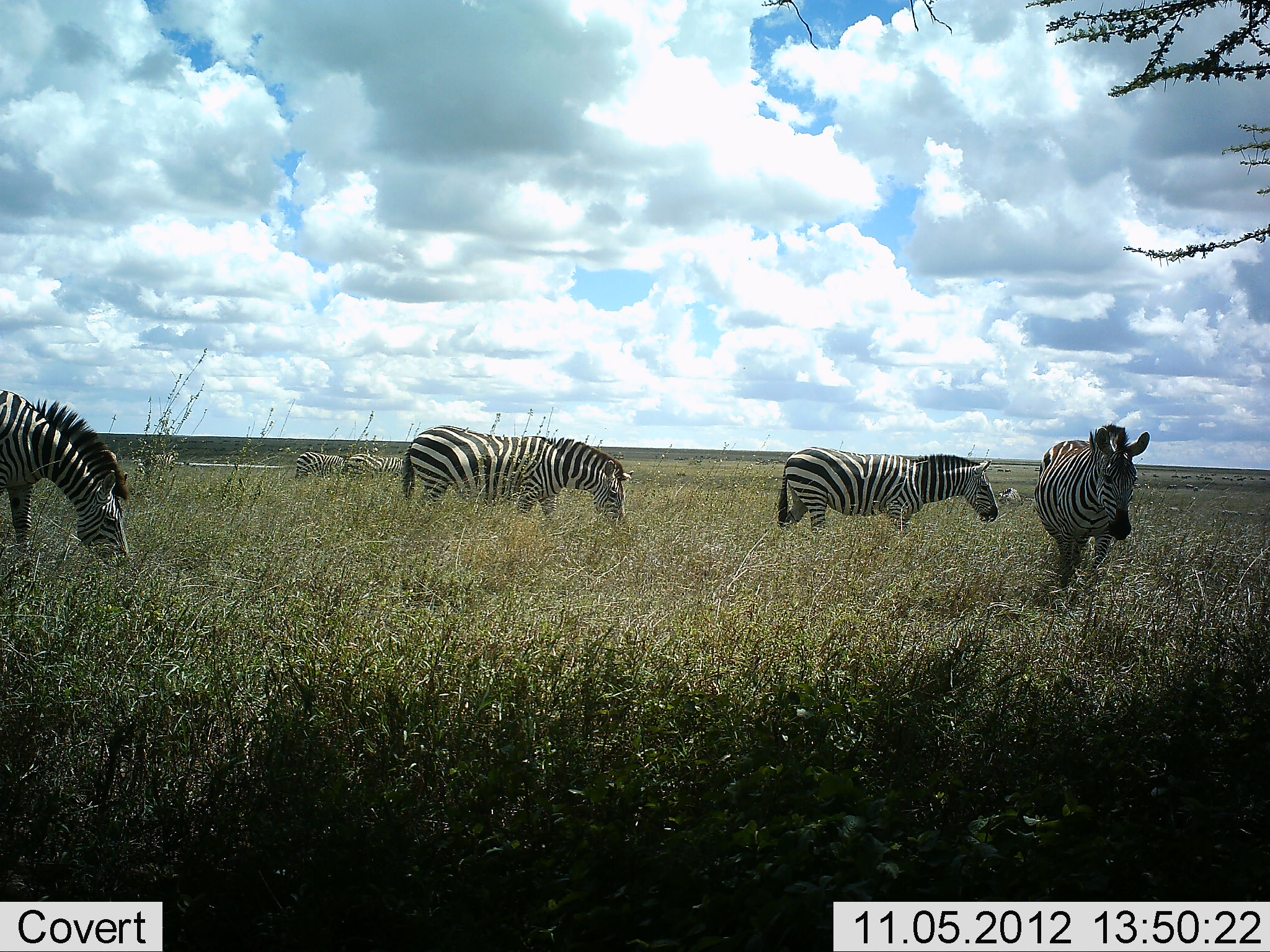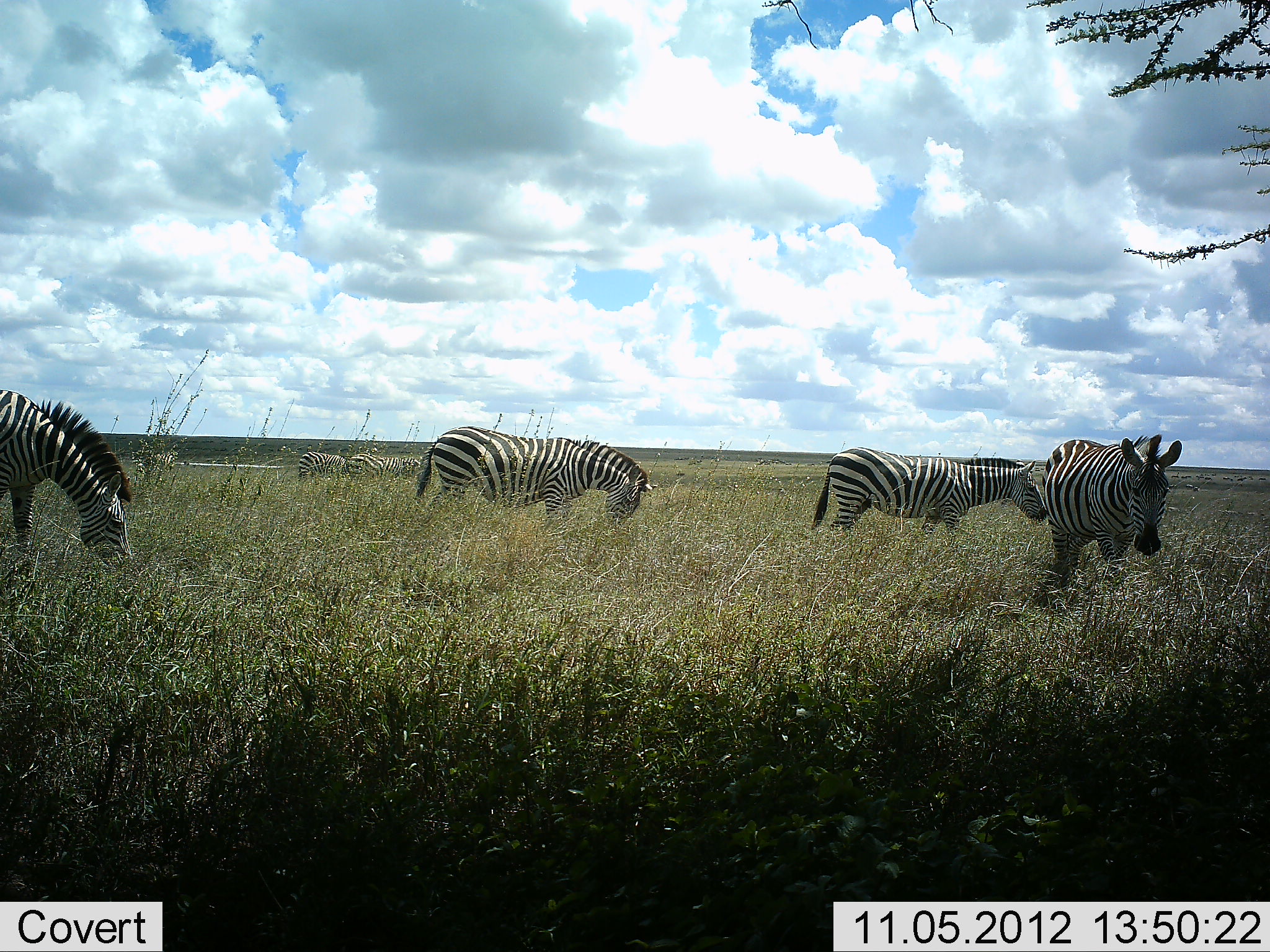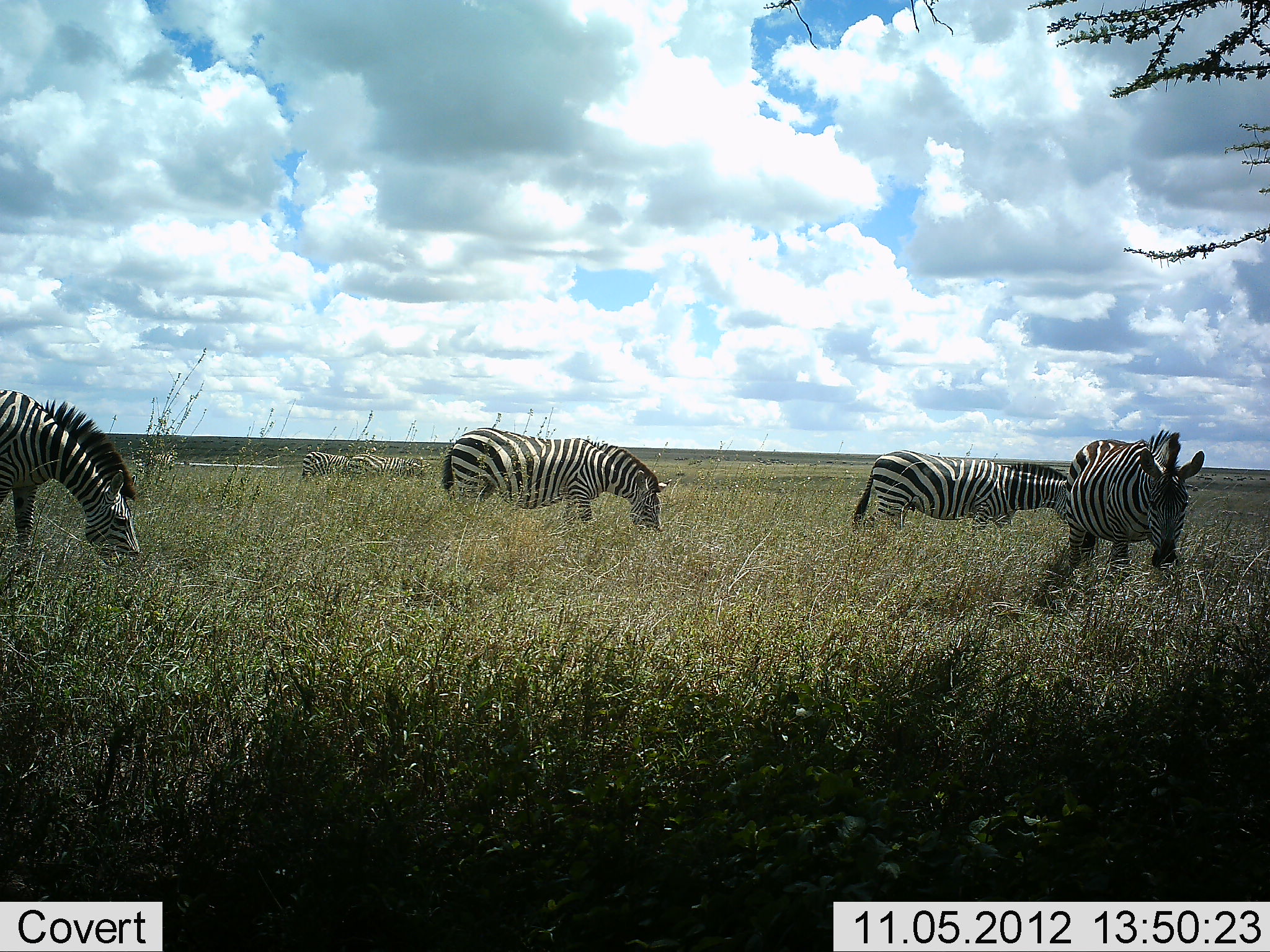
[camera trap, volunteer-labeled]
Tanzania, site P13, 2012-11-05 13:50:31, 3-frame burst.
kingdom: Animalia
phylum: Chordata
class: Mammalia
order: Perissodactyla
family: Equidae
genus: Equus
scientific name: Equus quagga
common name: plains zebra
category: zebra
Zebra (plains zebra) (Equus quagga), count 7. Behavior (volunteer vote fractions): standing 60%, resting 0%, moving 100%, interacting 0%. Young present (vote fraction): 0%. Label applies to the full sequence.